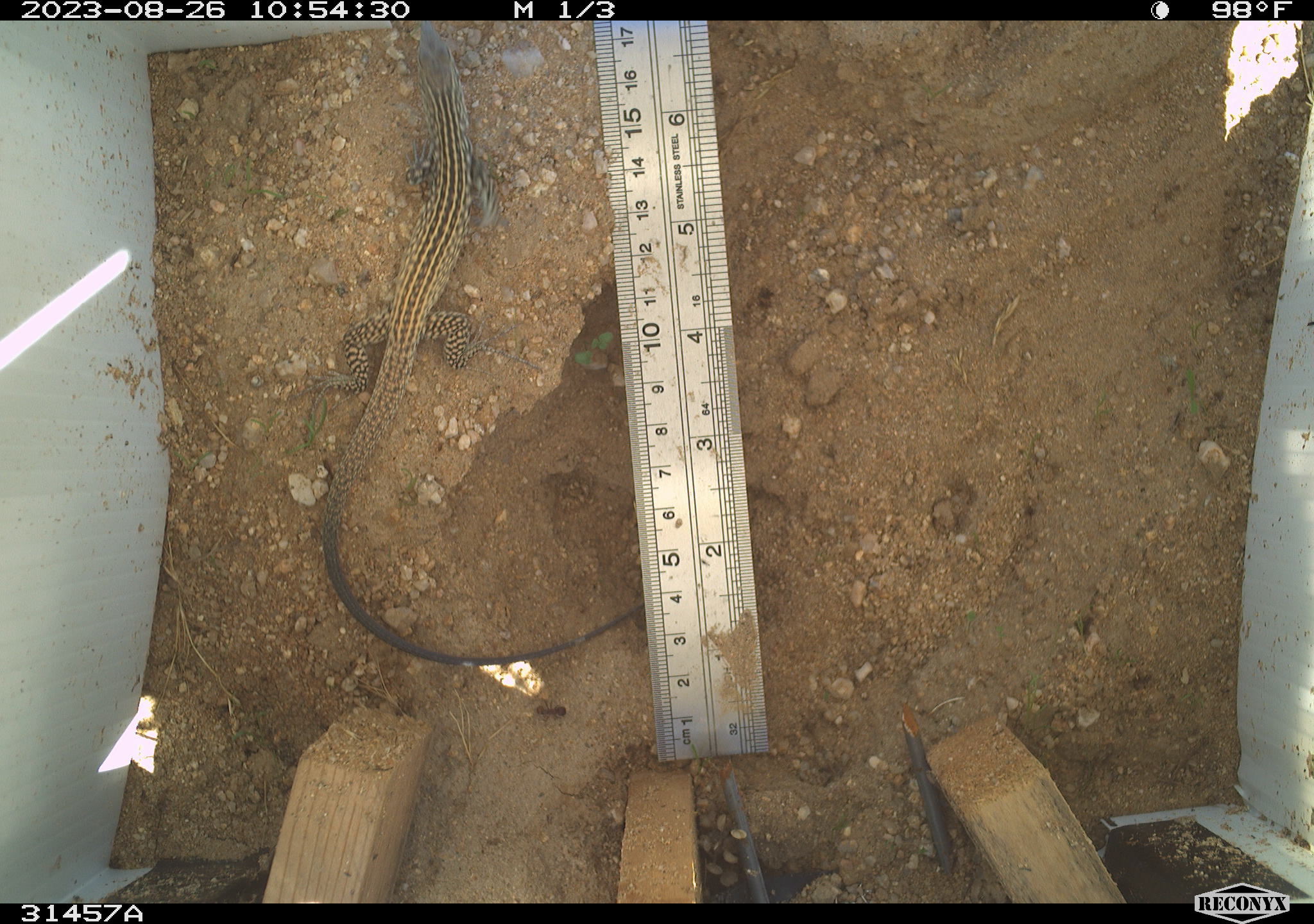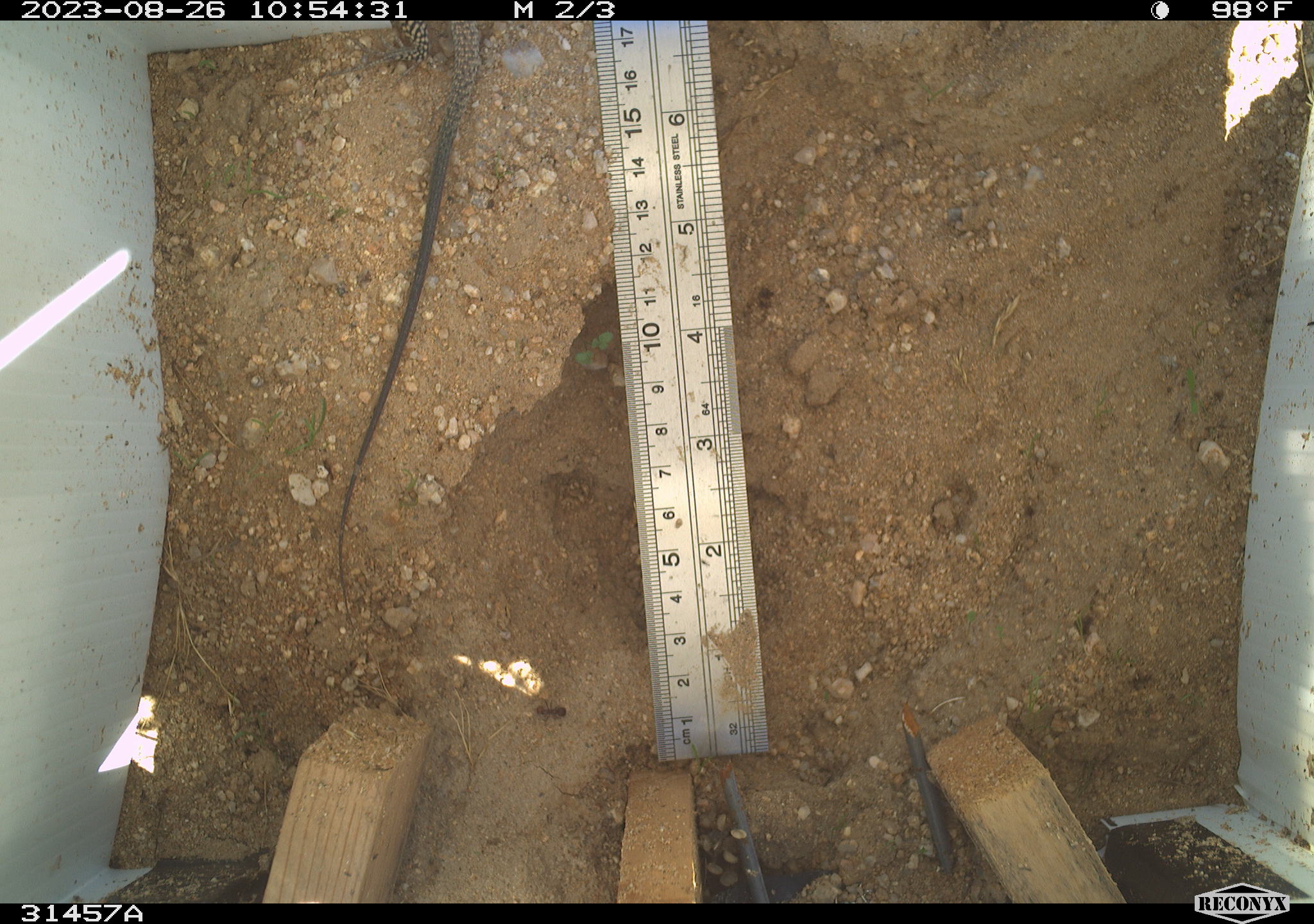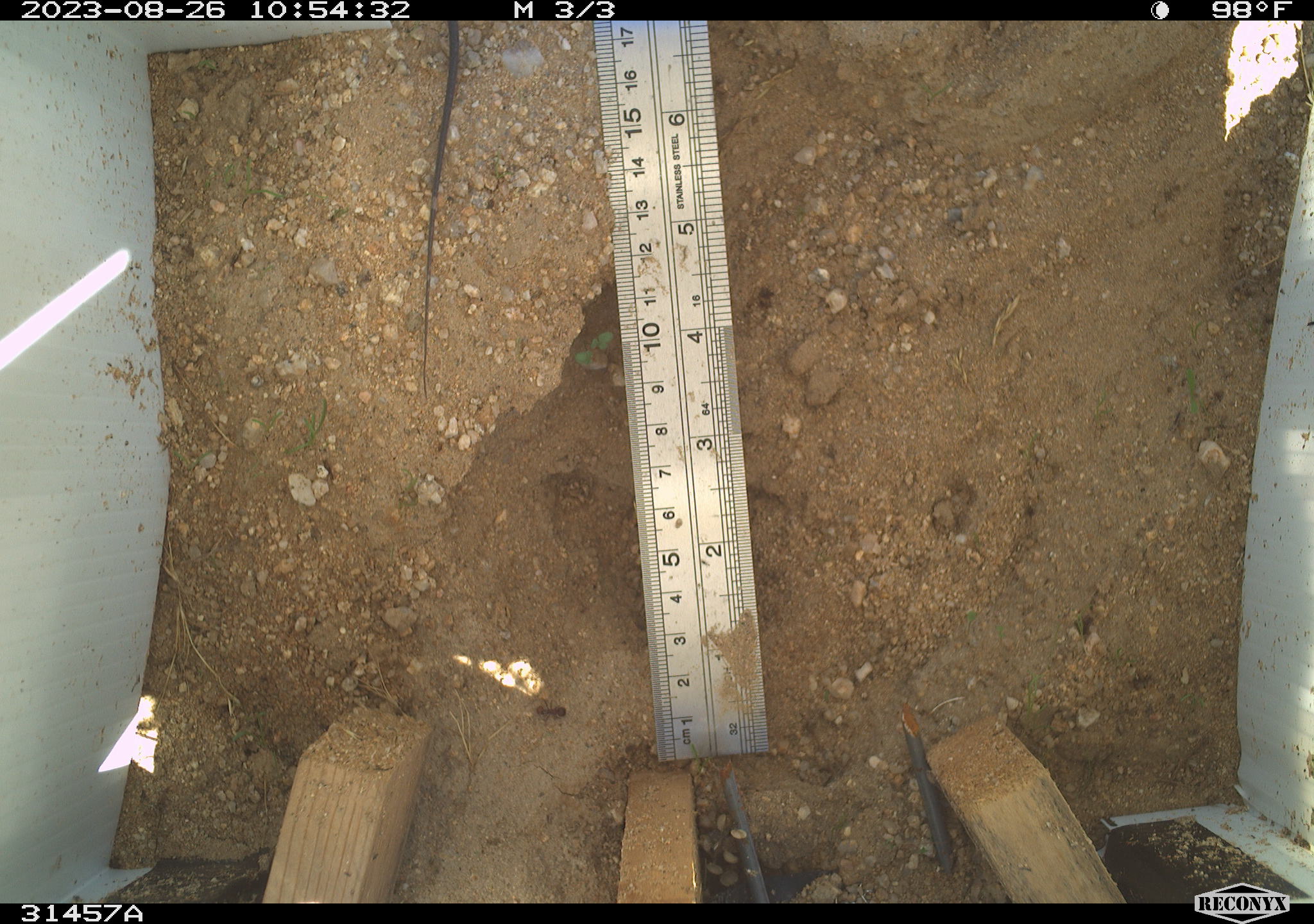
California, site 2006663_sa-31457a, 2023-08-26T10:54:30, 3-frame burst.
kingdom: Animalia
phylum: Chordata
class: Reptilia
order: Squamata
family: Teiidae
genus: Aspidoscelis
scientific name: Aspidoscelis tigris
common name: western whiptail